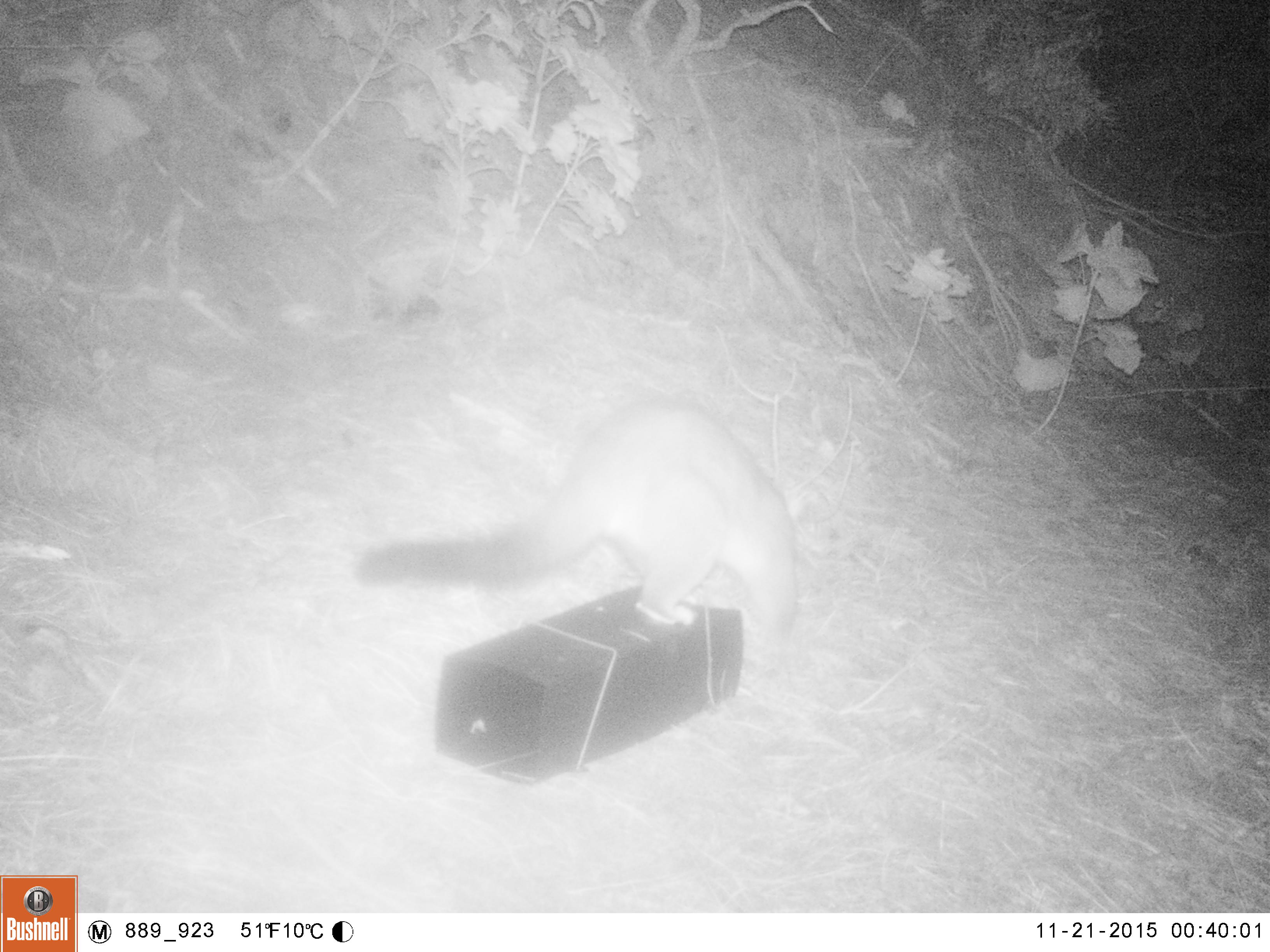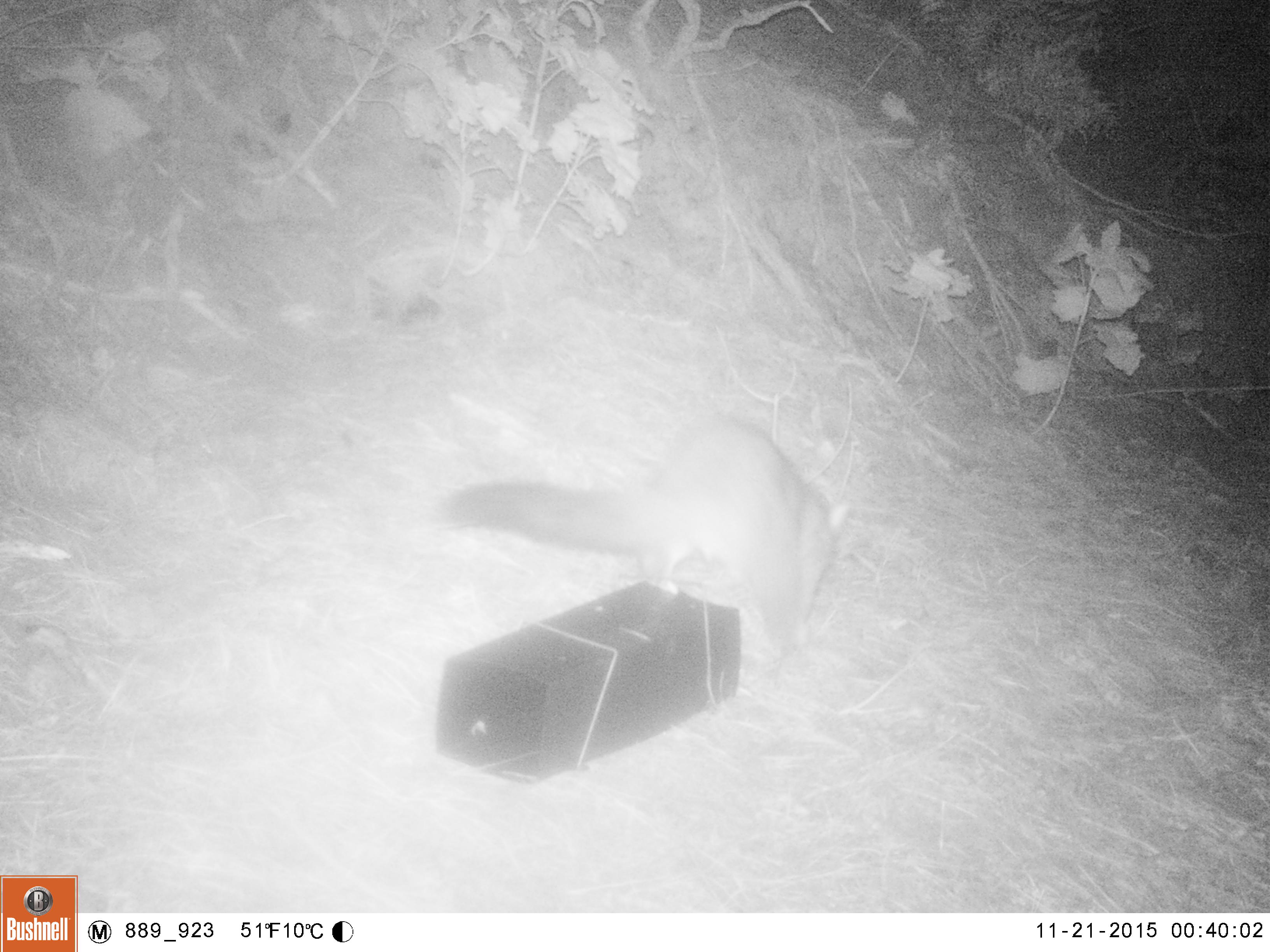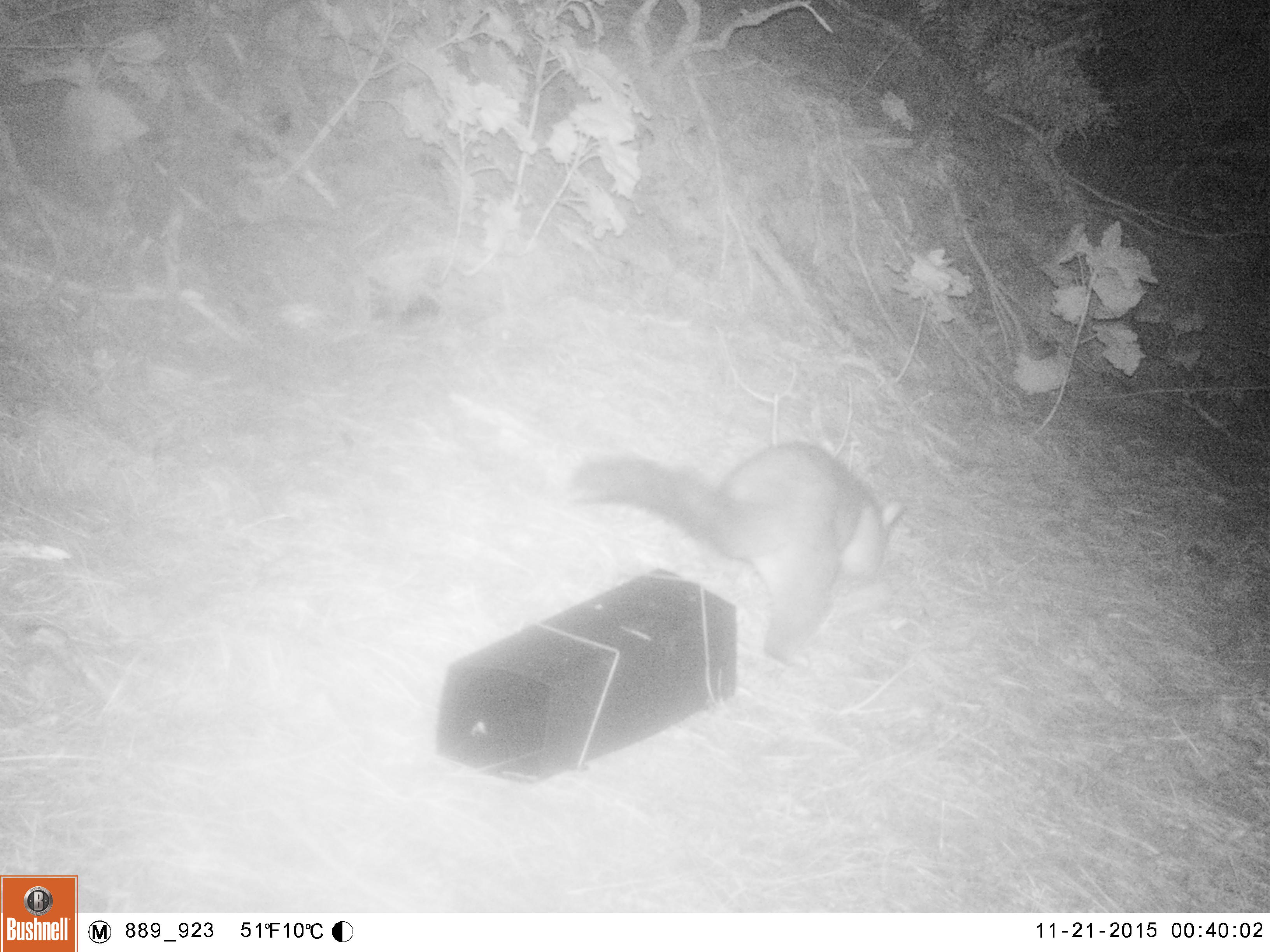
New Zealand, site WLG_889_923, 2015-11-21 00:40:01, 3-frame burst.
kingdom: Animalia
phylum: Chordata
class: Mammalia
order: Diprotodontia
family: Phalangeridae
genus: Trichosurus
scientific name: Trichosurus vulpecula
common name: common brushtail possum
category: possum